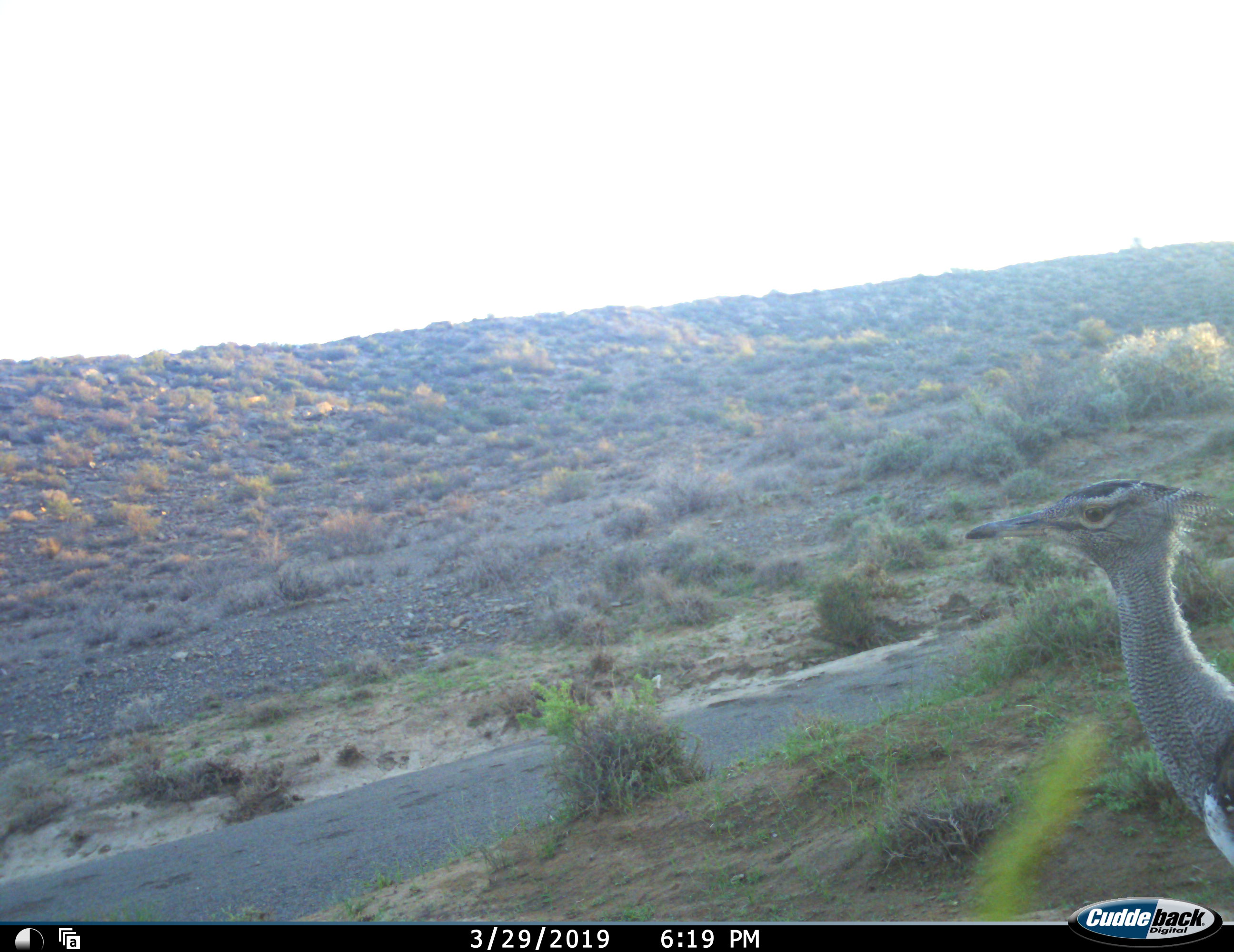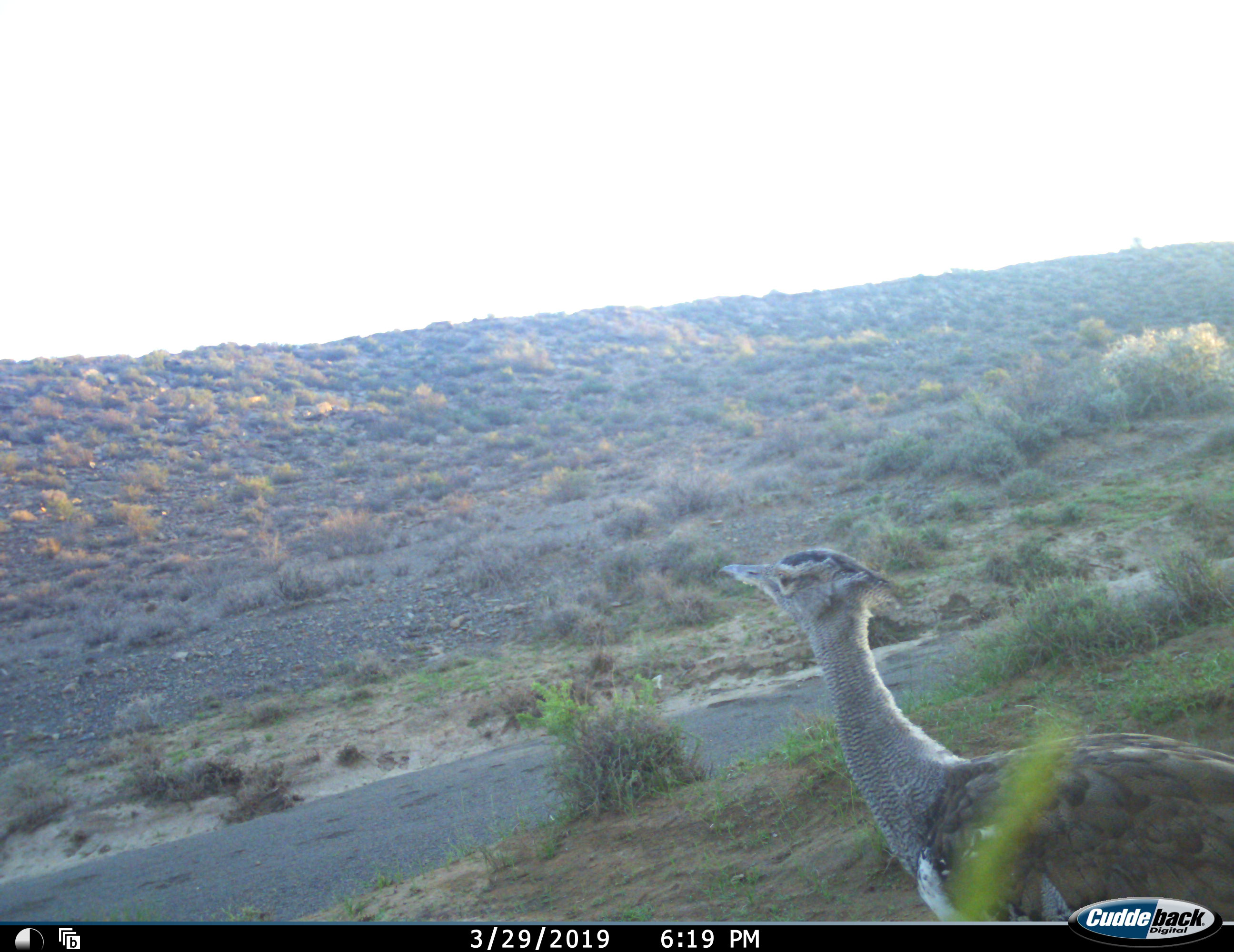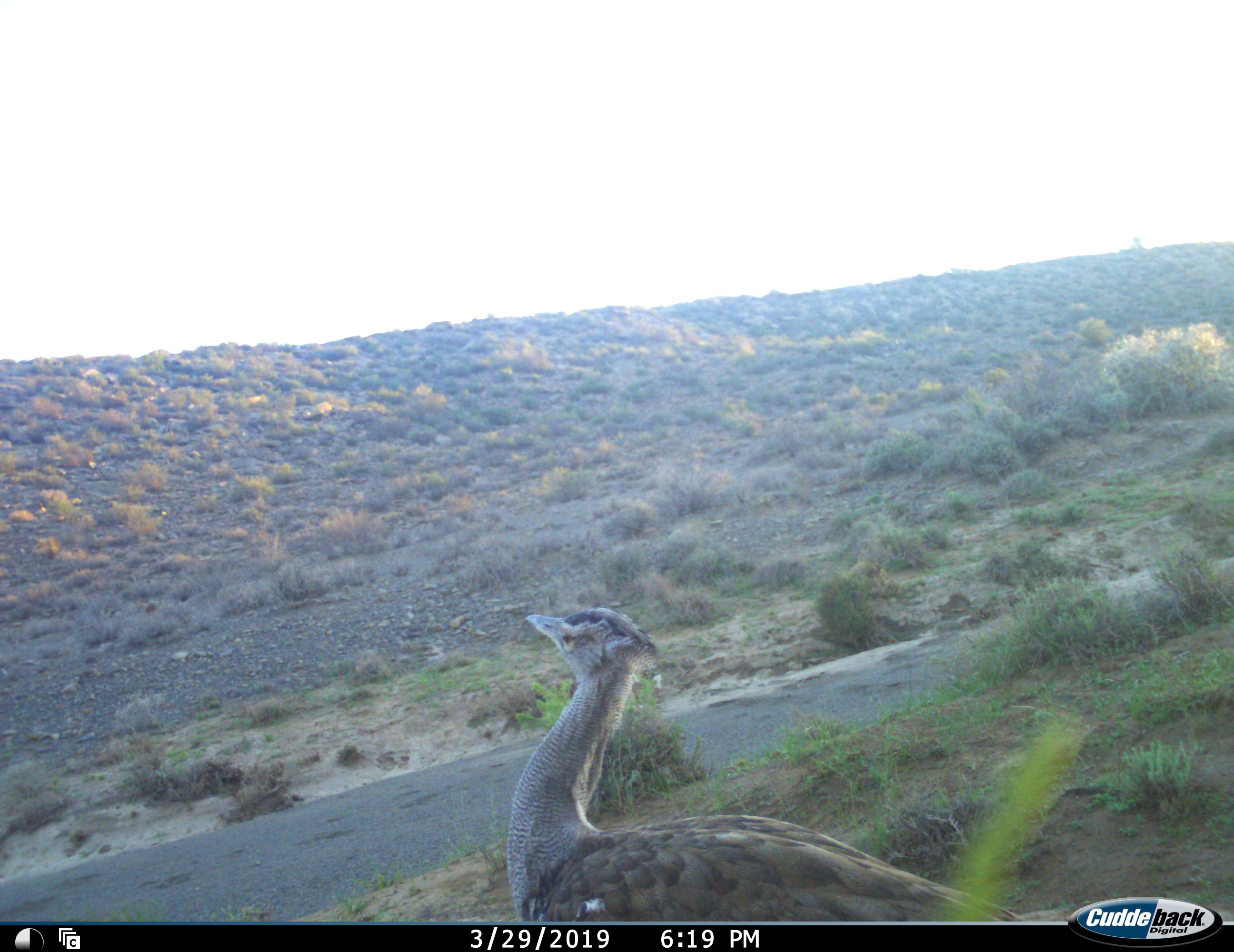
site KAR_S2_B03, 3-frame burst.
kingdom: Animalia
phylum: Chordata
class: Aves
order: Otidiformes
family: Otididae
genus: Ardeotis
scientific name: Ardeotis kori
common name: kori bustard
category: bustardkori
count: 1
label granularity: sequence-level